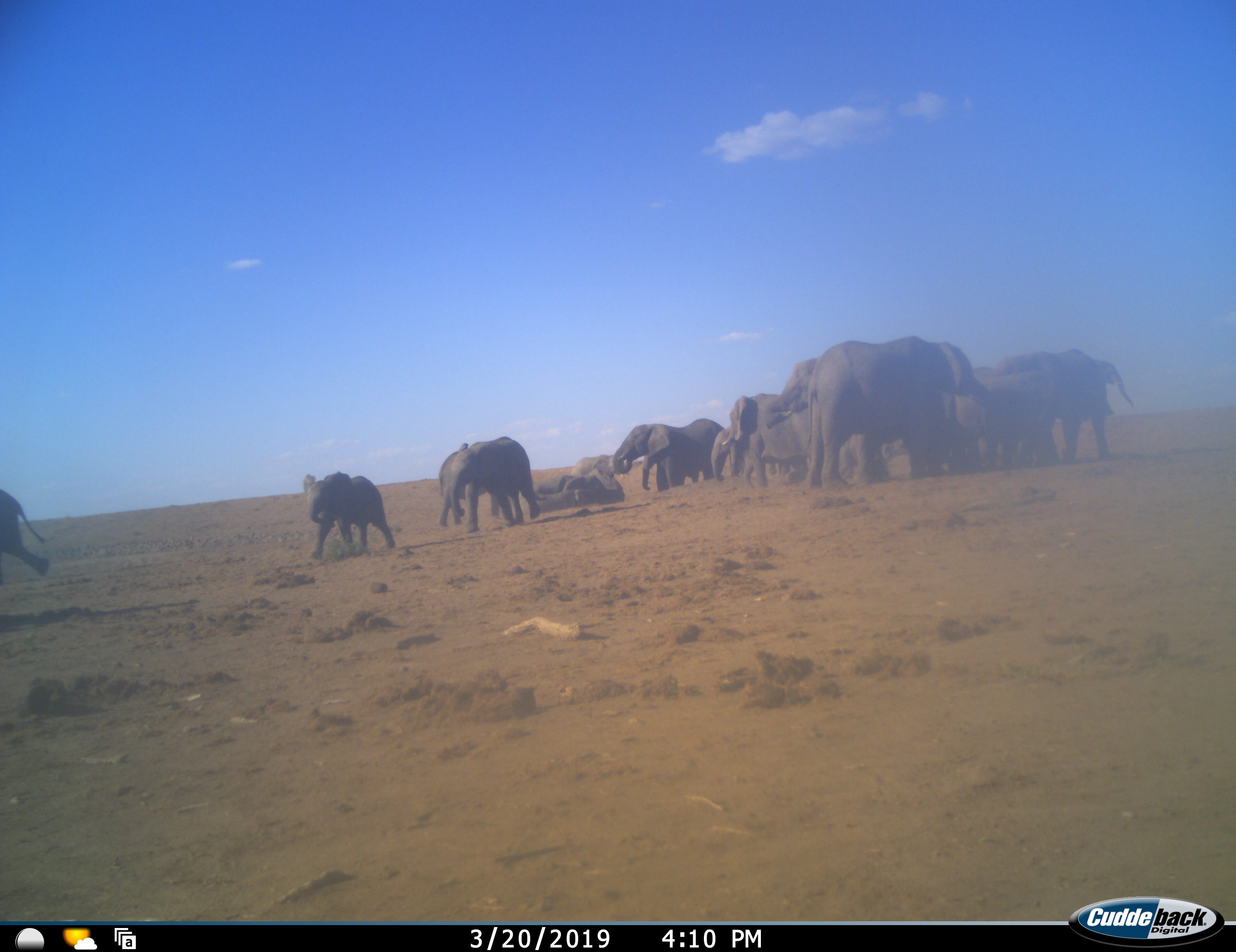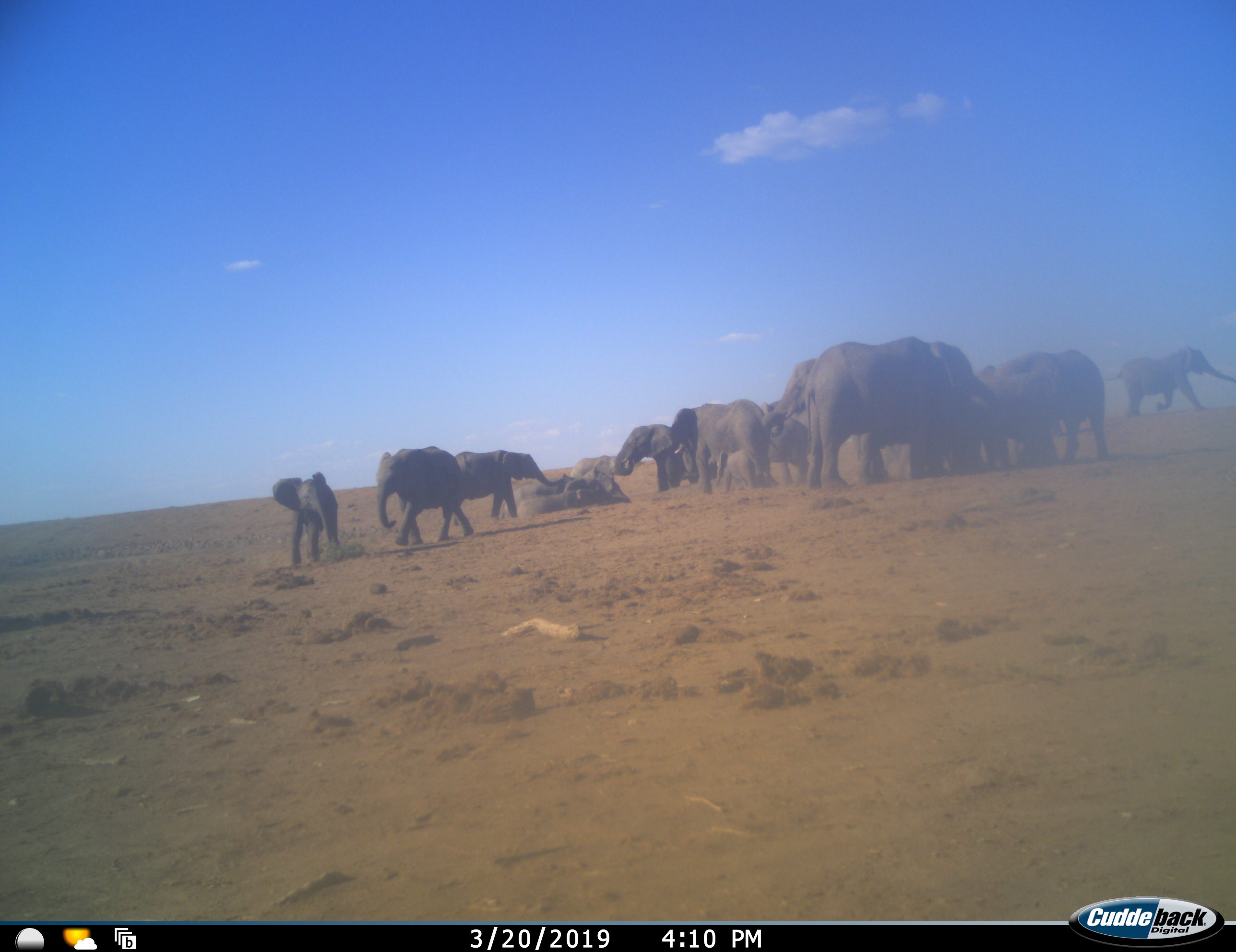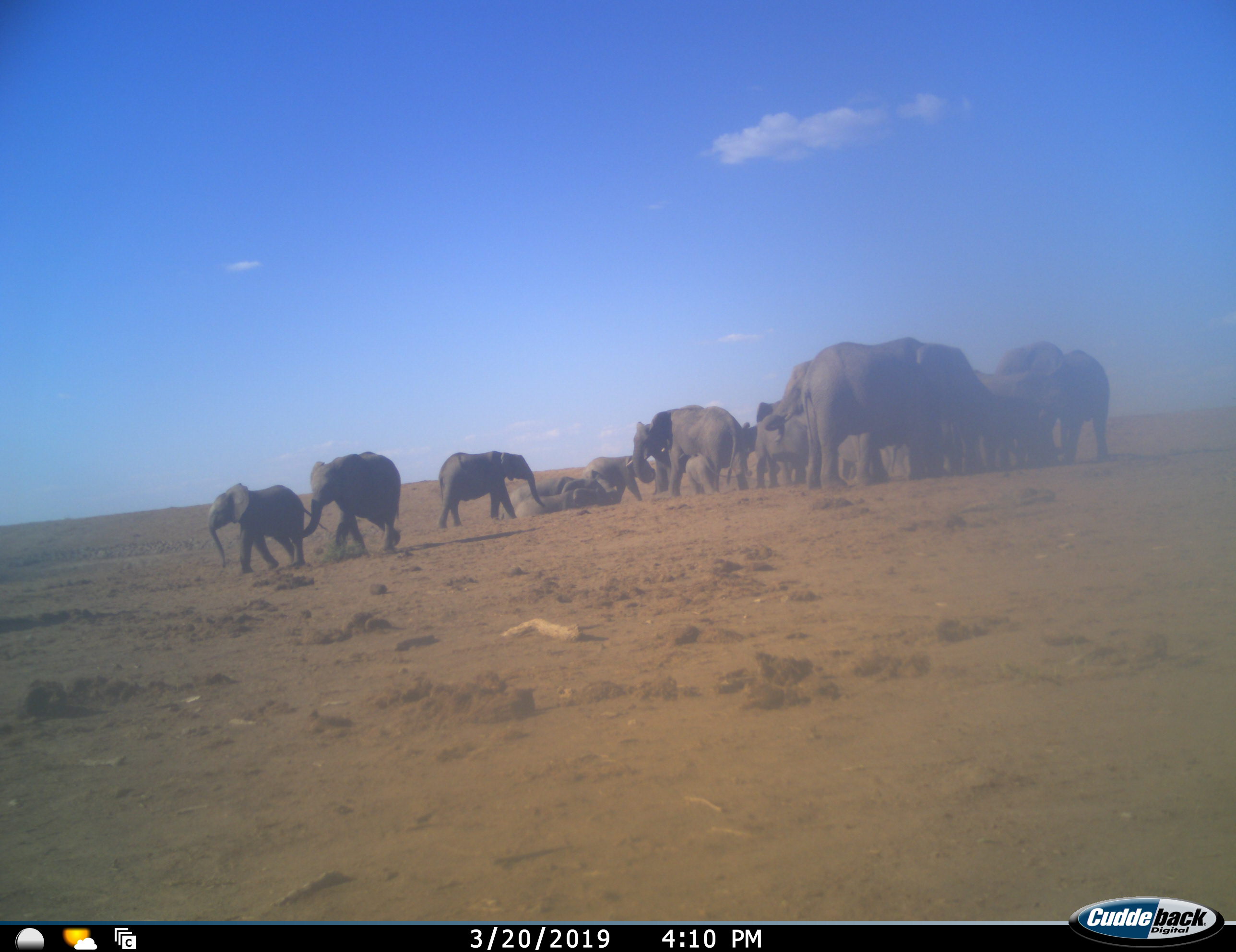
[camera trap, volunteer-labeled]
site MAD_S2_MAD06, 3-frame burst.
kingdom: Animalia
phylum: Chordata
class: Mammalia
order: Proboscidea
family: Elephantidae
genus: Loxodonta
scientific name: Loxodonta africana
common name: african bush elephant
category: elephant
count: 11-50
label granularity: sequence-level